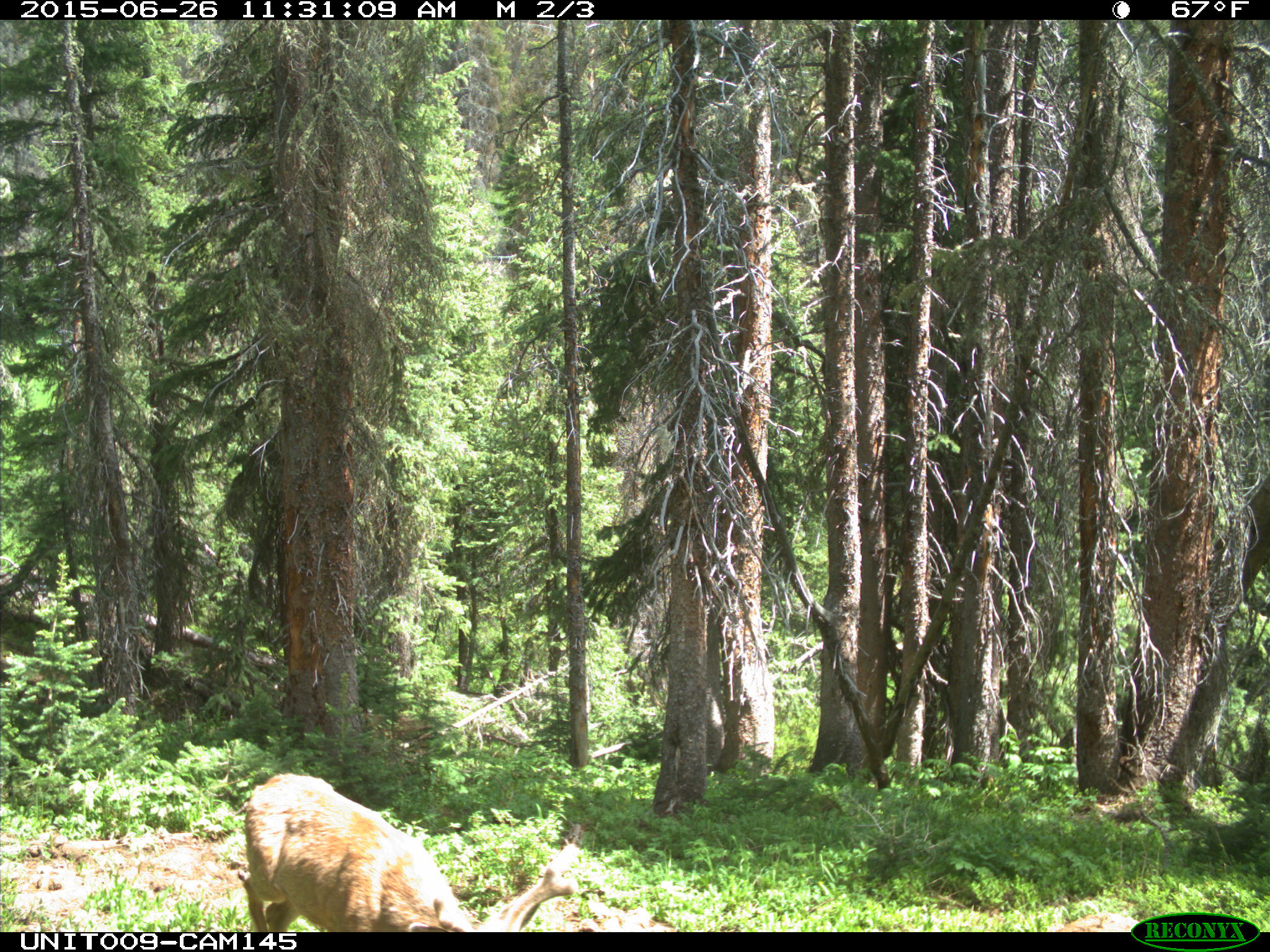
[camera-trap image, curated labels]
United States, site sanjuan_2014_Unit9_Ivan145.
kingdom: Animalia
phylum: Chordata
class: Mammalia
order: Artiodactyla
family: Cervidae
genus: Odocoileus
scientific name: Odocoileus hemionus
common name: mule deer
Odocoileus hemionus (mule deer).